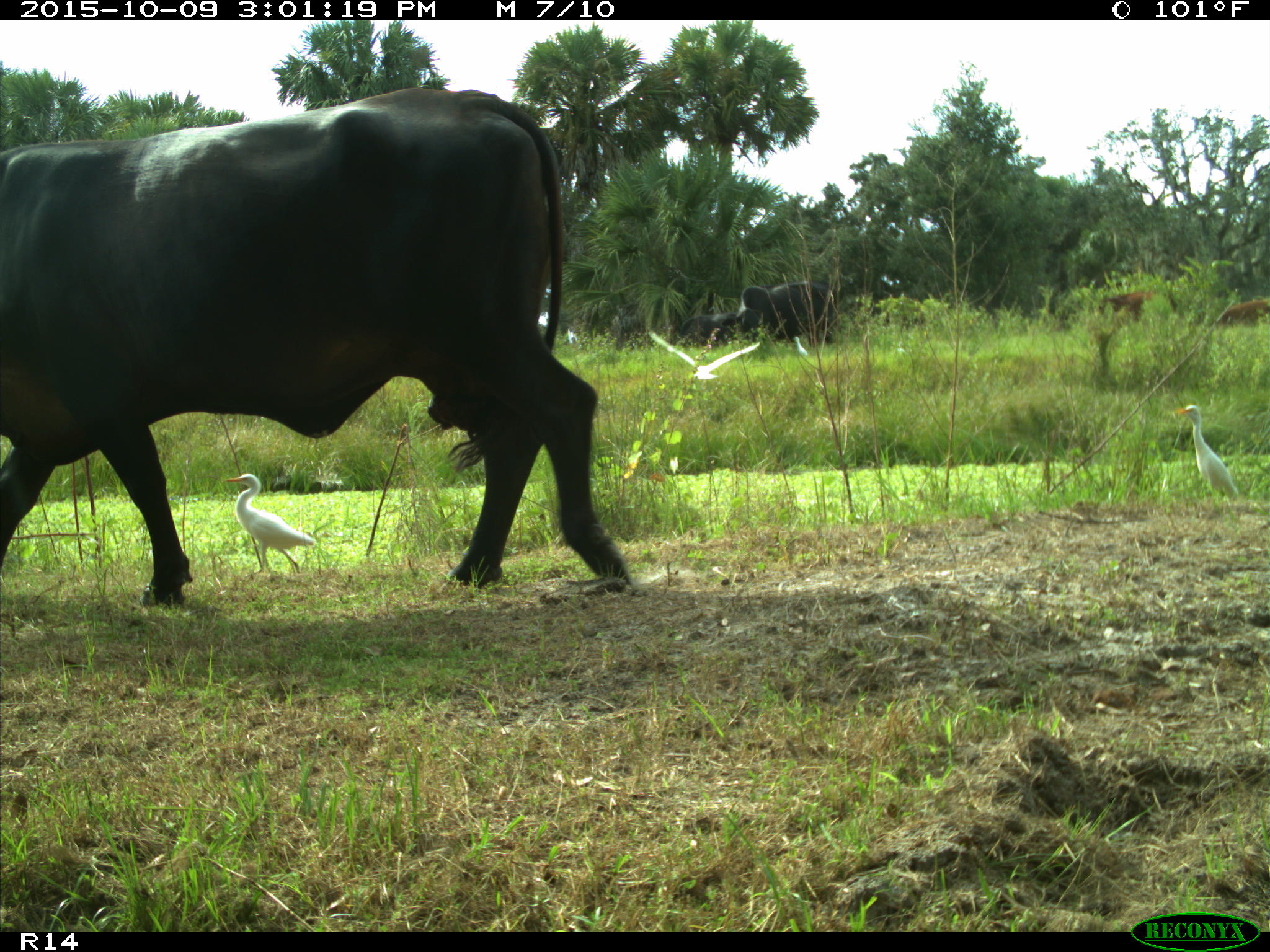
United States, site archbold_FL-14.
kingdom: Animalia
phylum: Chordata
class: Mammalia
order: Artiodactyla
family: Bovidae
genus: Bos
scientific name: Bos taurus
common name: domestic cow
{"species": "Bos taurus (domestic cow)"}